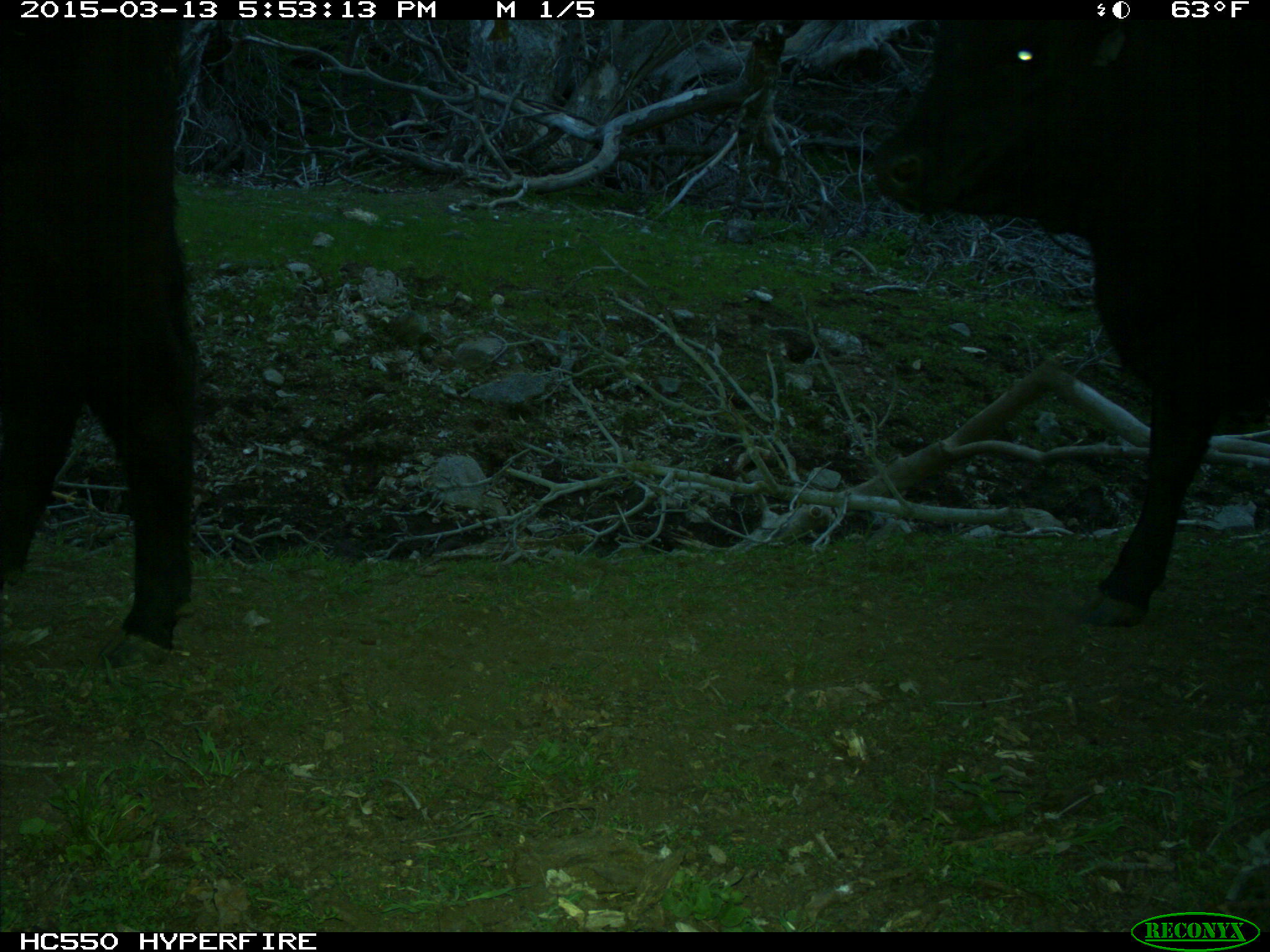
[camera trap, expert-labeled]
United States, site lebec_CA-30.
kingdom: Animalia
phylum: Chordata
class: Mammalia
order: Artiodactyla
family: Bovidae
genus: Bos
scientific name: Bos taurus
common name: domestic cow